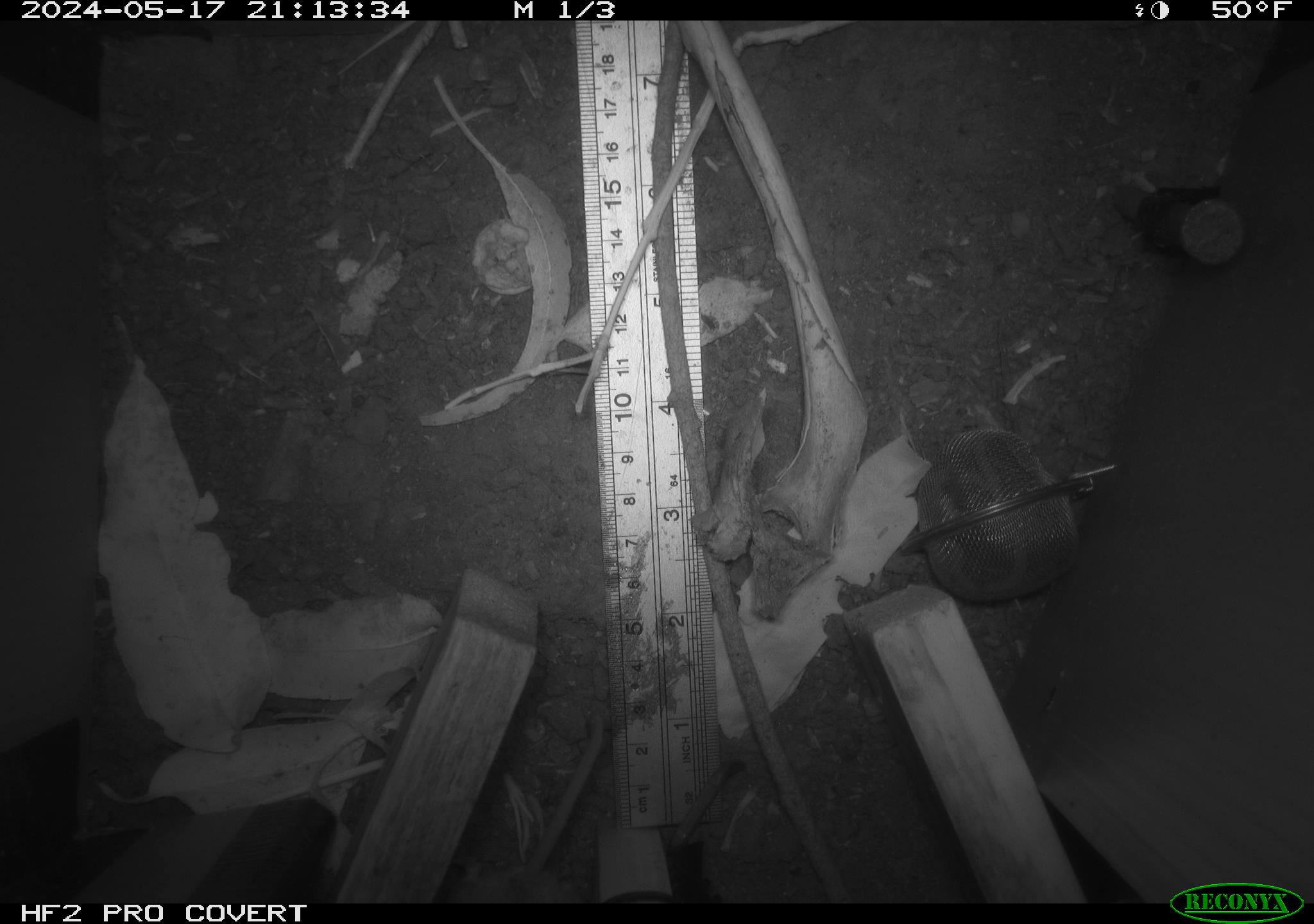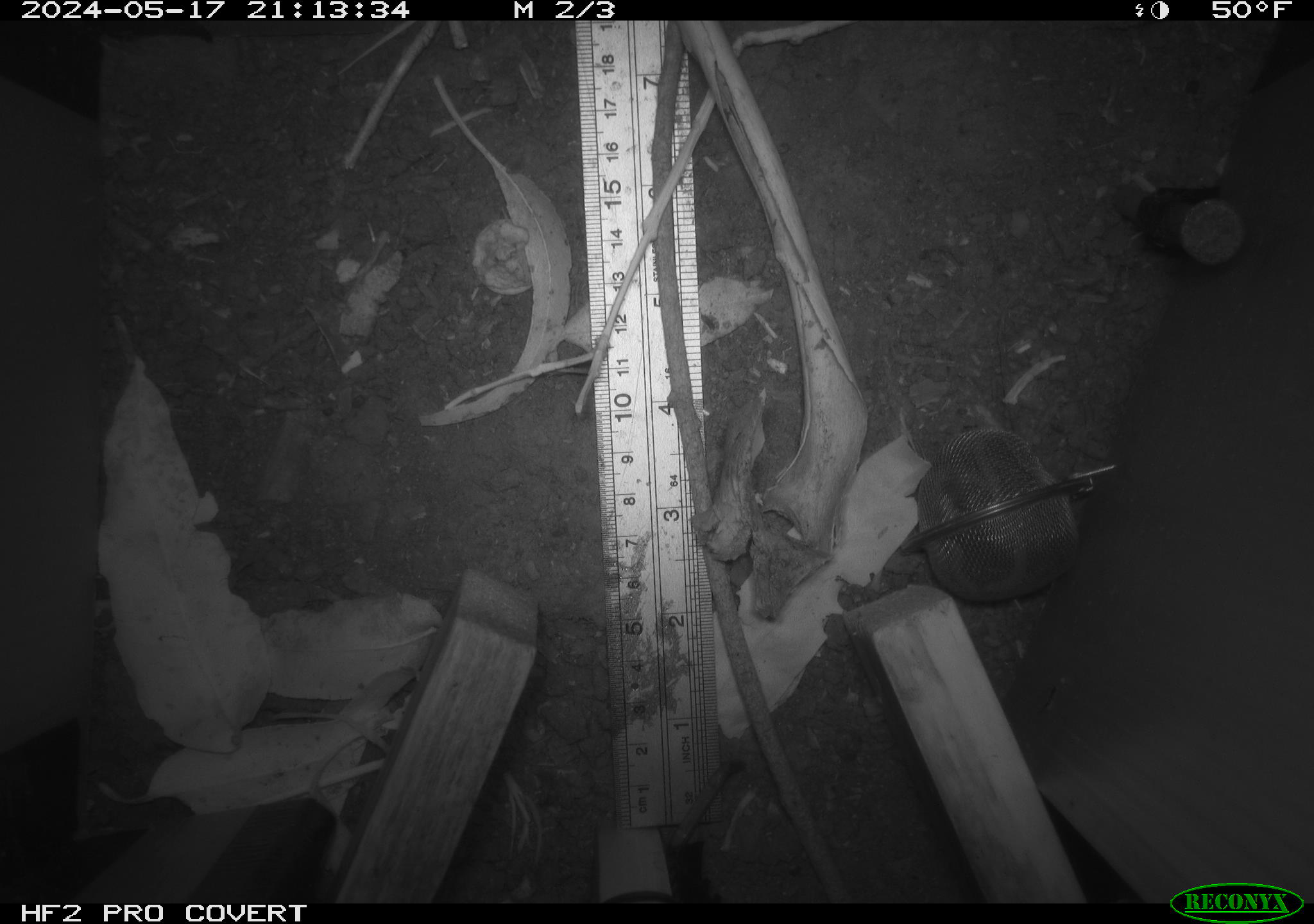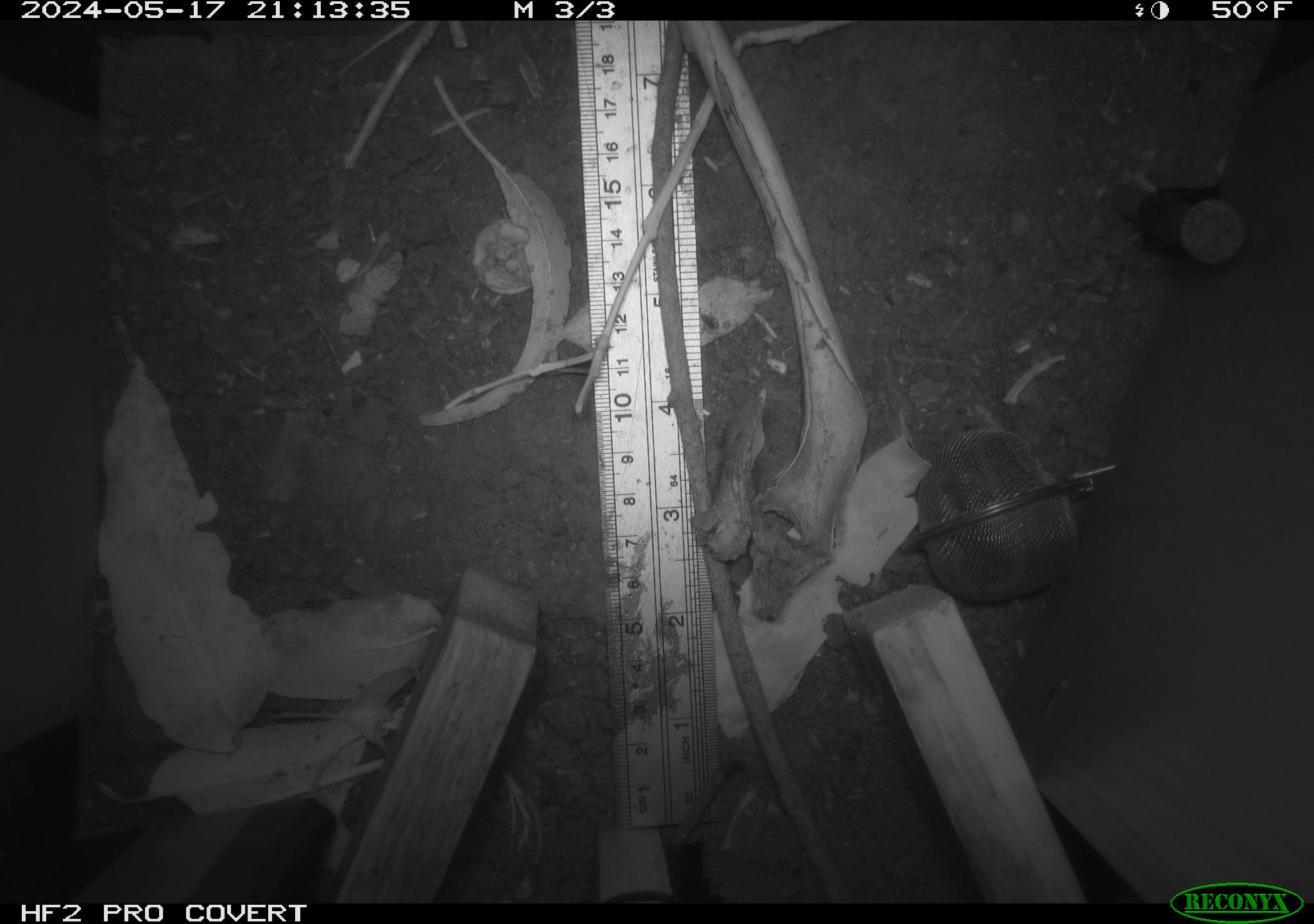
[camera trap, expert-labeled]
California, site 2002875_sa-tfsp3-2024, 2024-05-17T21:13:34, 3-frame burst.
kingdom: Animalia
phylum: Chordata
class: Mammalia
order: Rodentia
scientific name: Rodentia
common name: rodent